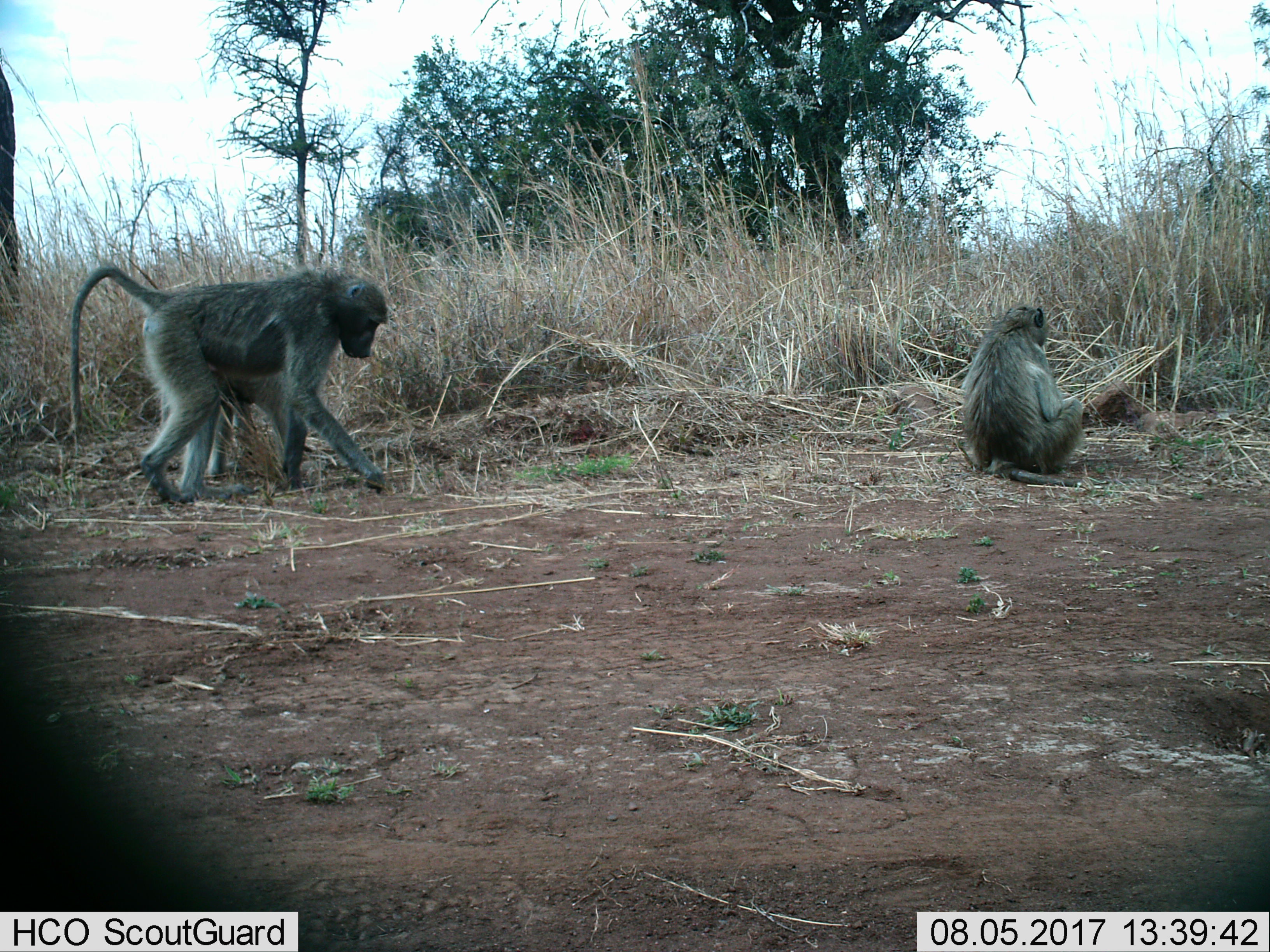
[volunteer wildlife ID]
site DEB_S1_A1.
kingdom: Animalia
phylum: Chordata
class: Mammalia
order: Primates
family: Cercopithecidae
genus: Papio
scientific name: Papio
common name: baboon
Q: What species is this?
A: Baboon (Papio).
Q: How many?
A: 3.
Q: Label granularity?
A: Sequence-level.